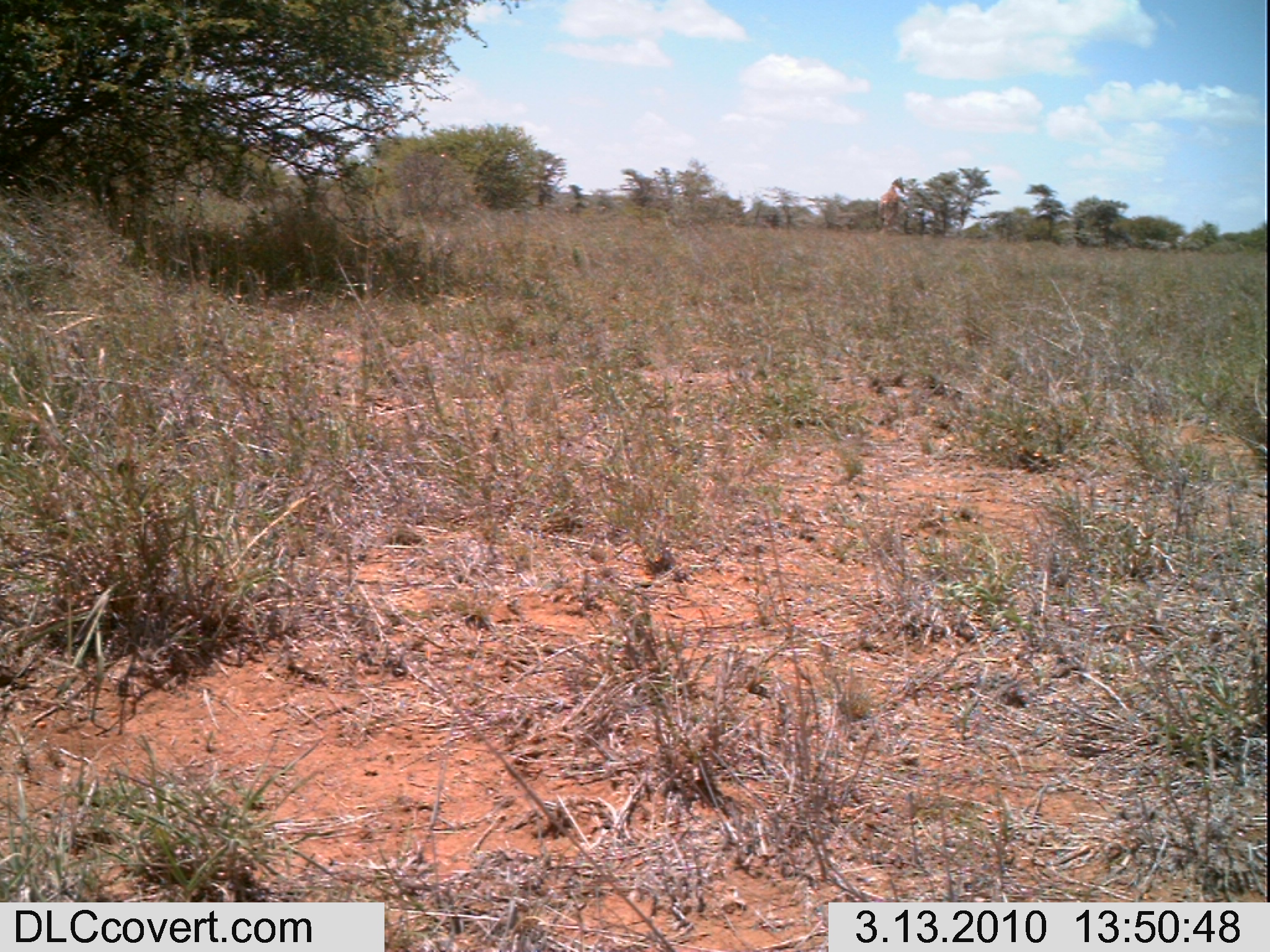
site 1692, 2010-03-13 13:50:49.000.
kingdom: Animalia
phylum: Chordata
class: Mammalia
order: Artiodactyla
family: Giraffidae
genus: Giraffa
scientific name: Giraffa camelopardalis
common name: giraffe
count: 1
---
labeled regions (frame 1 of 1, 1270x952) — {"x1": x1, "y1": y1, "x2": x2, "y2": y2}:
giraffa camelopardalis: {"x1": 877, "y1": 177, "x2": 906, "y2": 232}